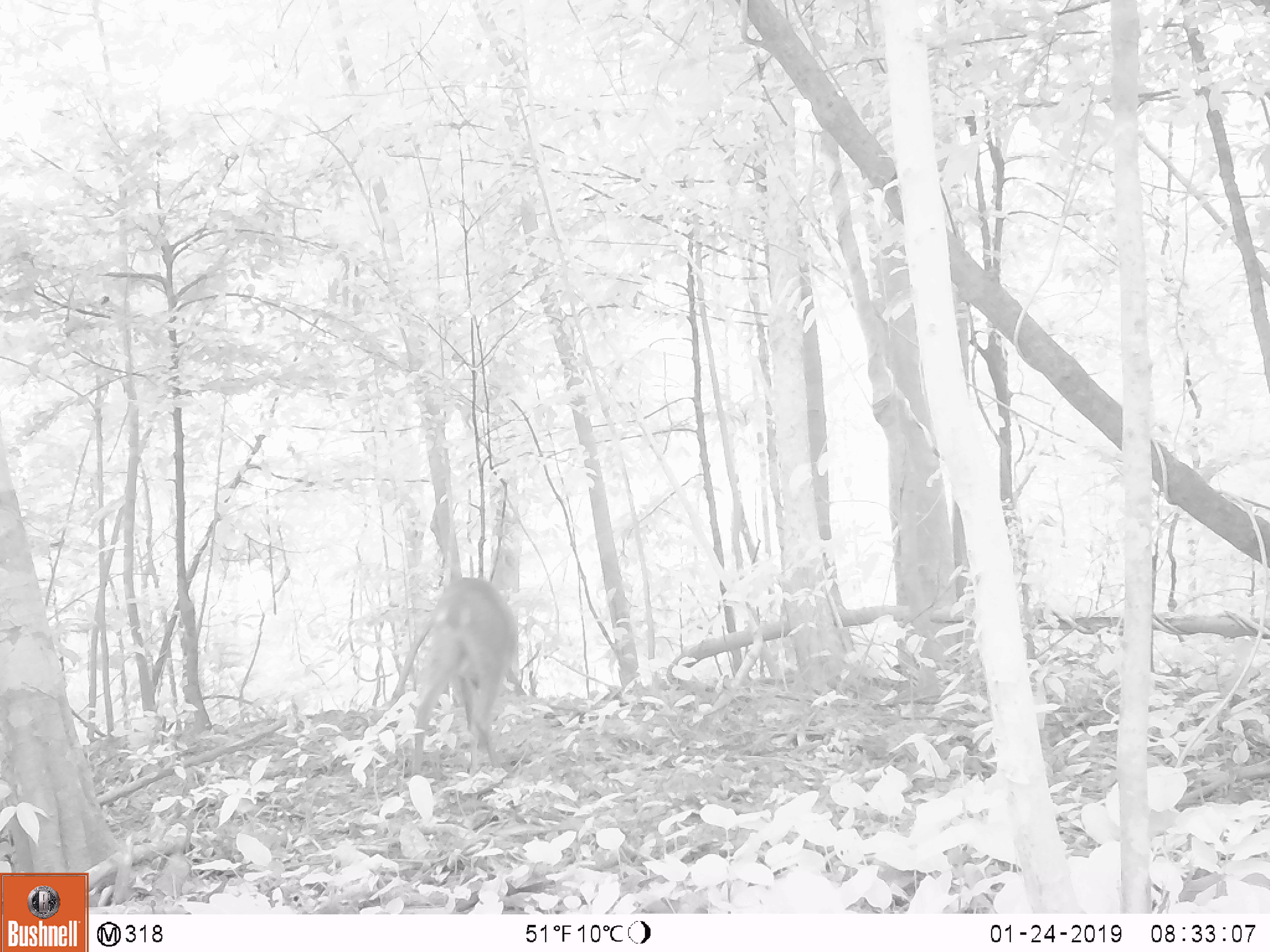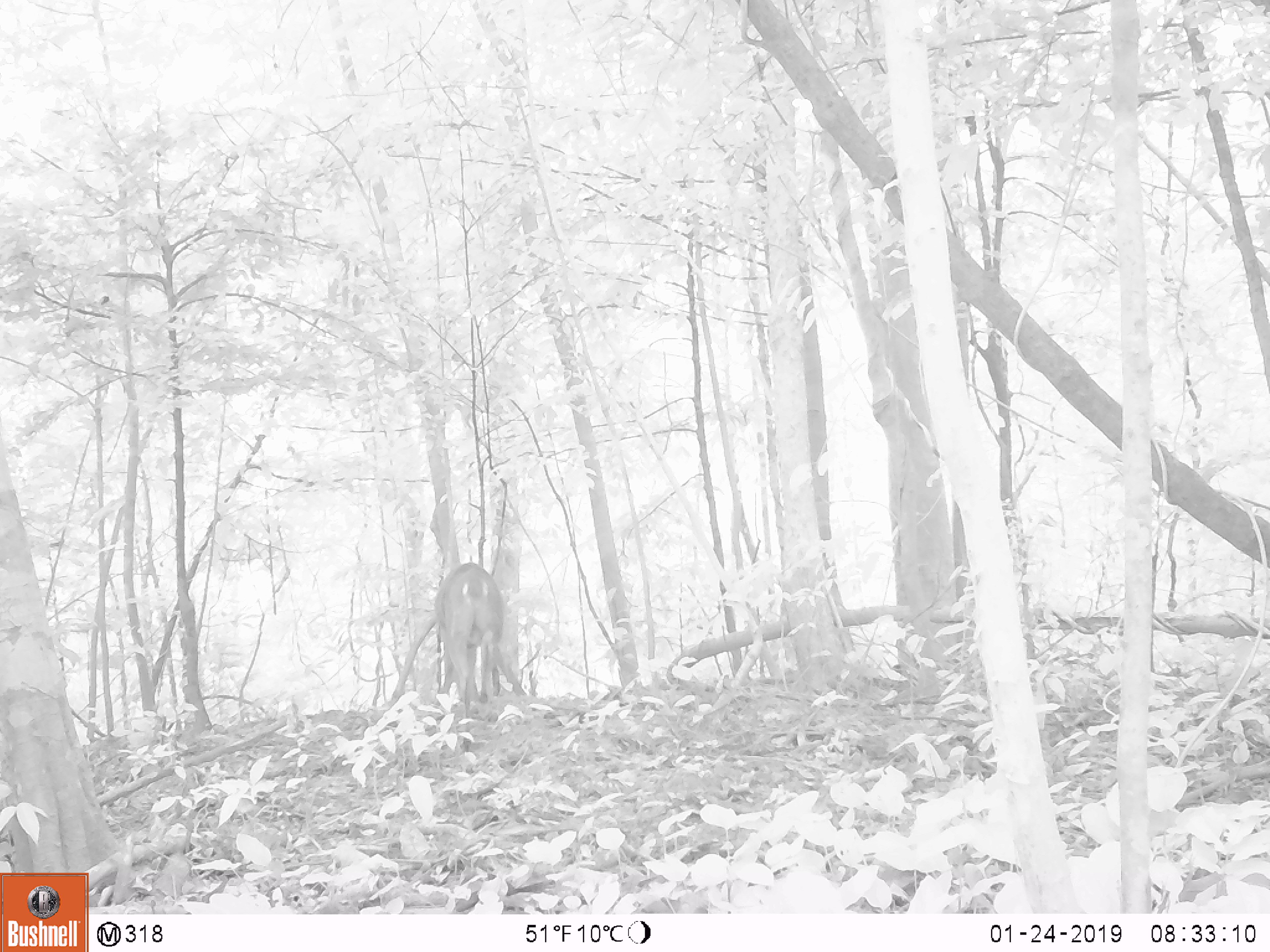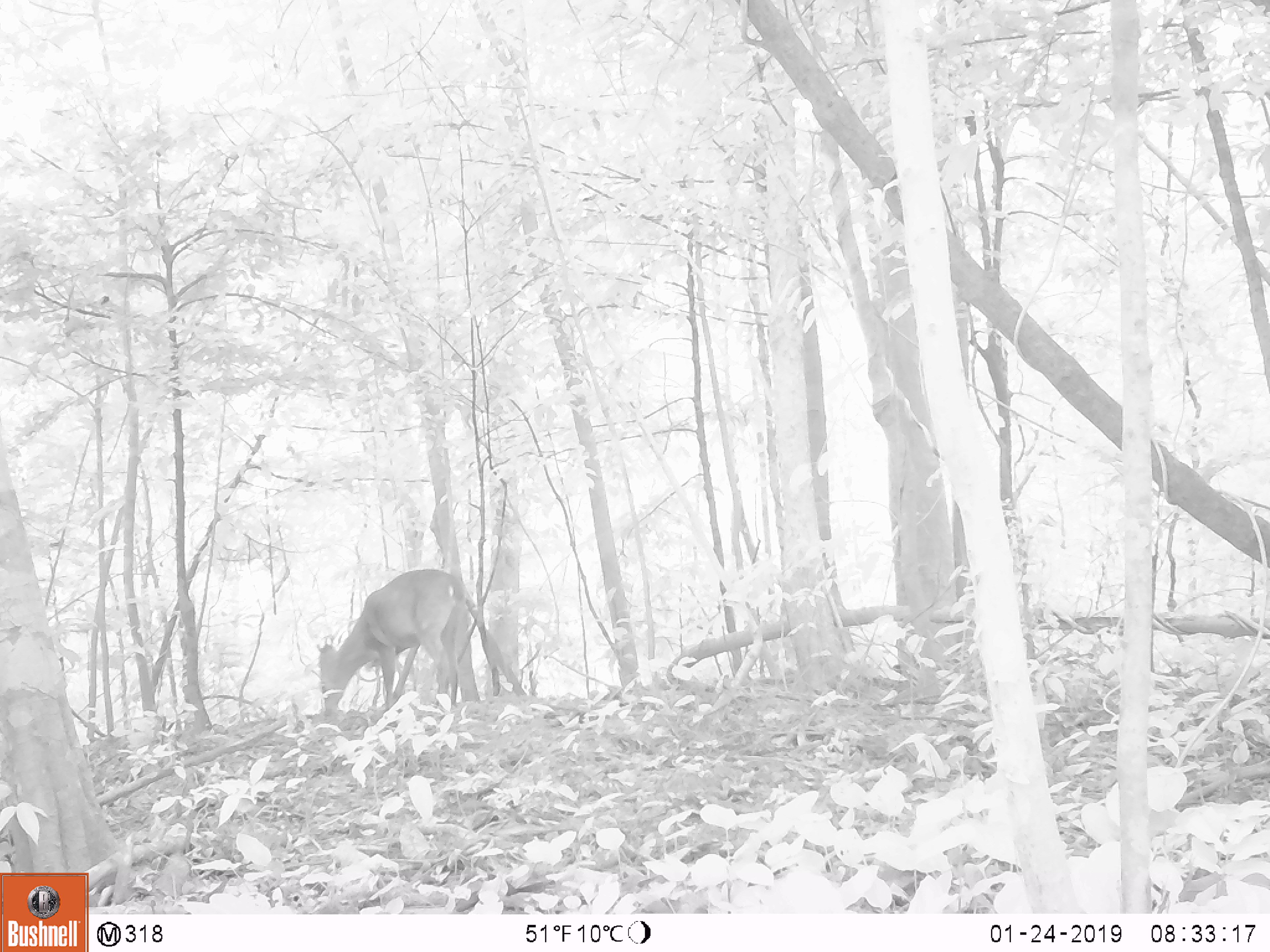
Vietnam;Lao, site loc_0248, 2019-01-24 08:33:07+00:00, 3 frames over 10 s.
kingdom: Animalia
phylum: Chordata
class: Mammalia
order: Artiodactyla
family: Cervidae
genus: Muntiacus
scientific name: Muntiacus vuquangensis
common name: large-antlered muntjac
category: large antlered muntjac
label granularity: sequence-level